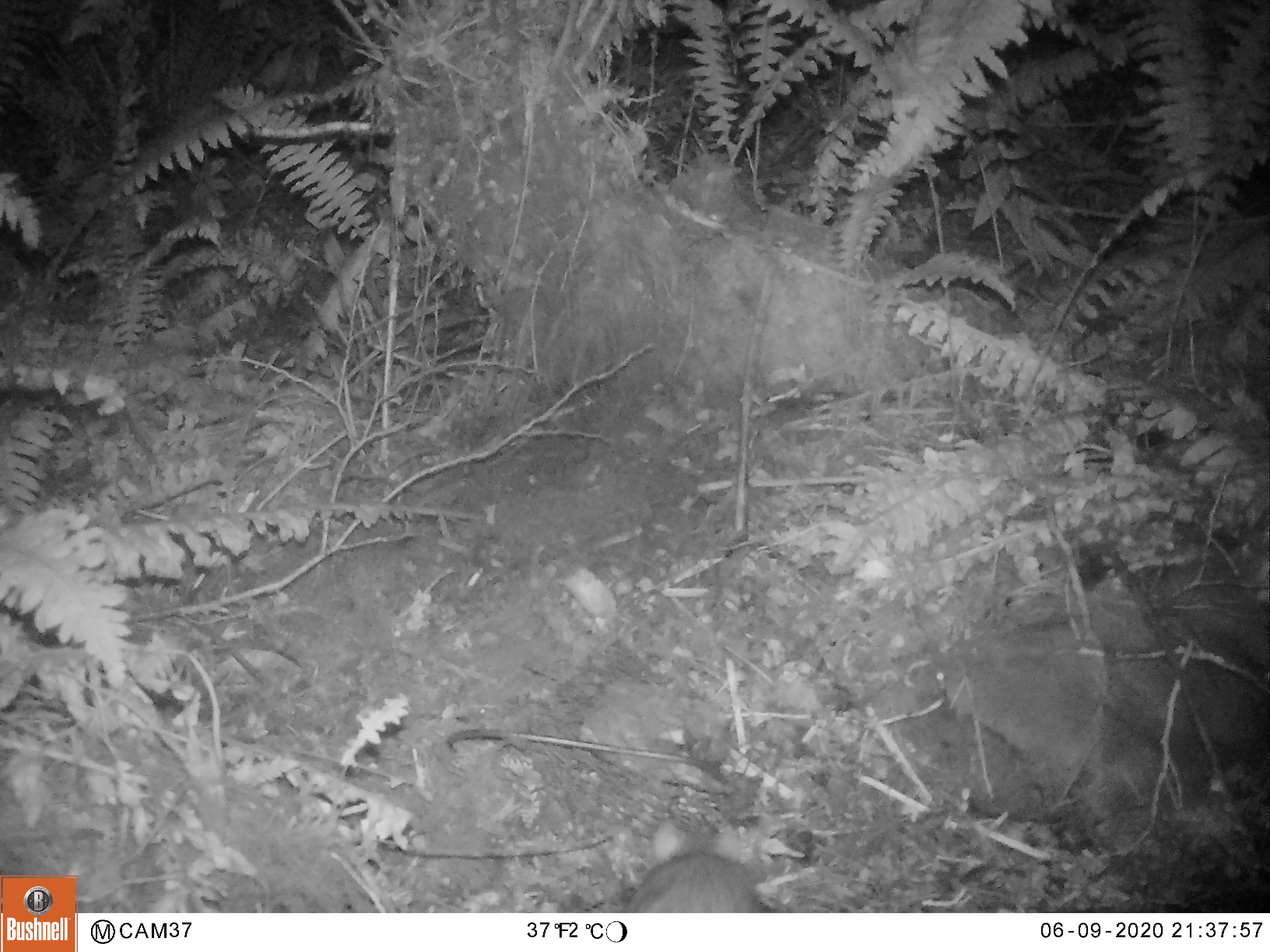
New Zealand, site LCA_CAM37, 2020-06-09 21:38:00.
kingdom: Animalia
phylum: Chordata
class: Mammalia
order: Rodentia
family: Muridae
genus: Rattus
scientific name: Rattus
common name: rat